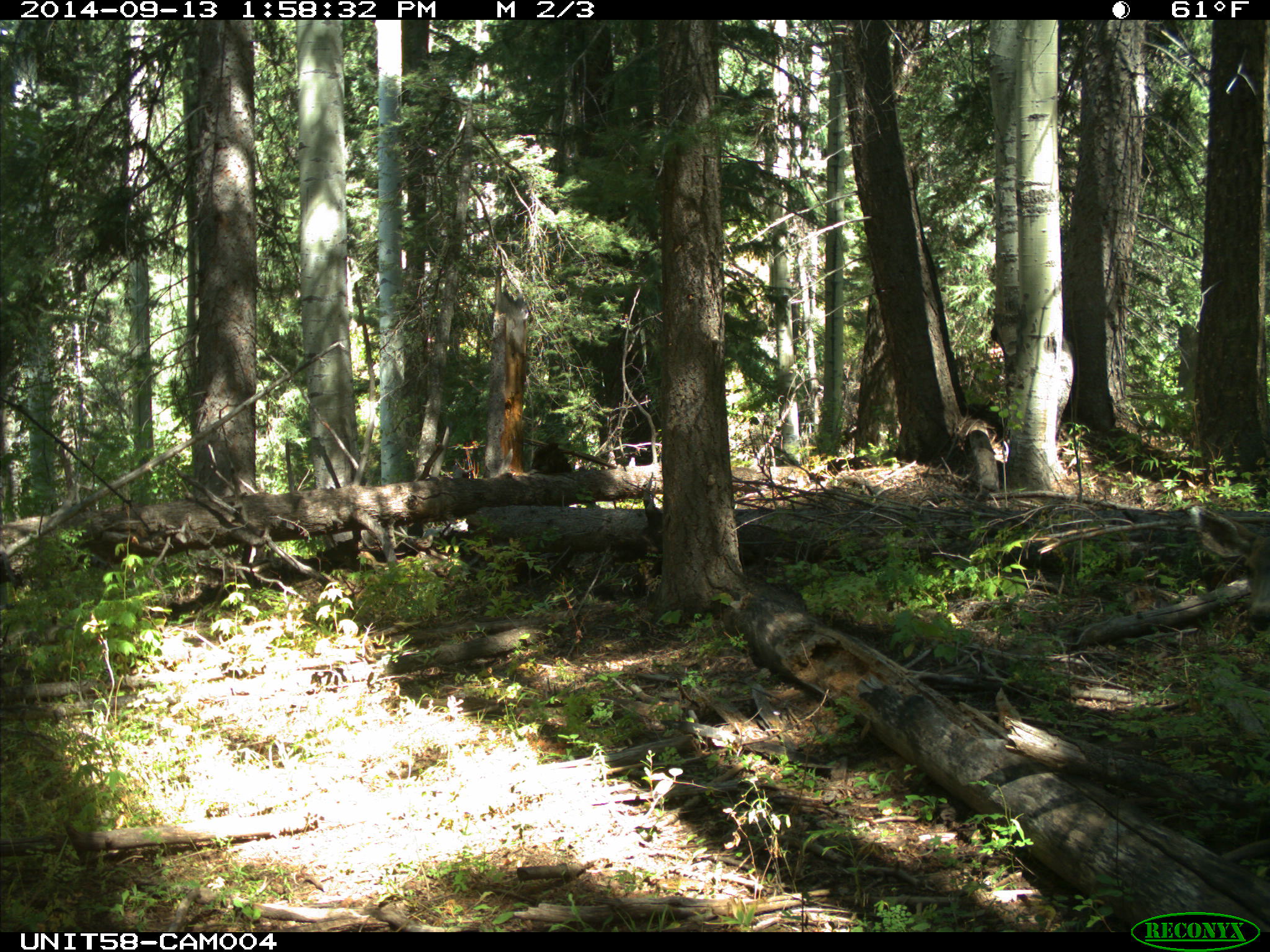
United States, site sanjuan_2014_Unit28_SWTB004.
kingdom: Animalia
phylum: Chordata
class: Mammalia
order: Artiodactyla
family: Cervidae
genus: Odocoileus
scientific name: Odocoileus hemionus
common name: mule deer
Odocoileus hemionus (mule deer).